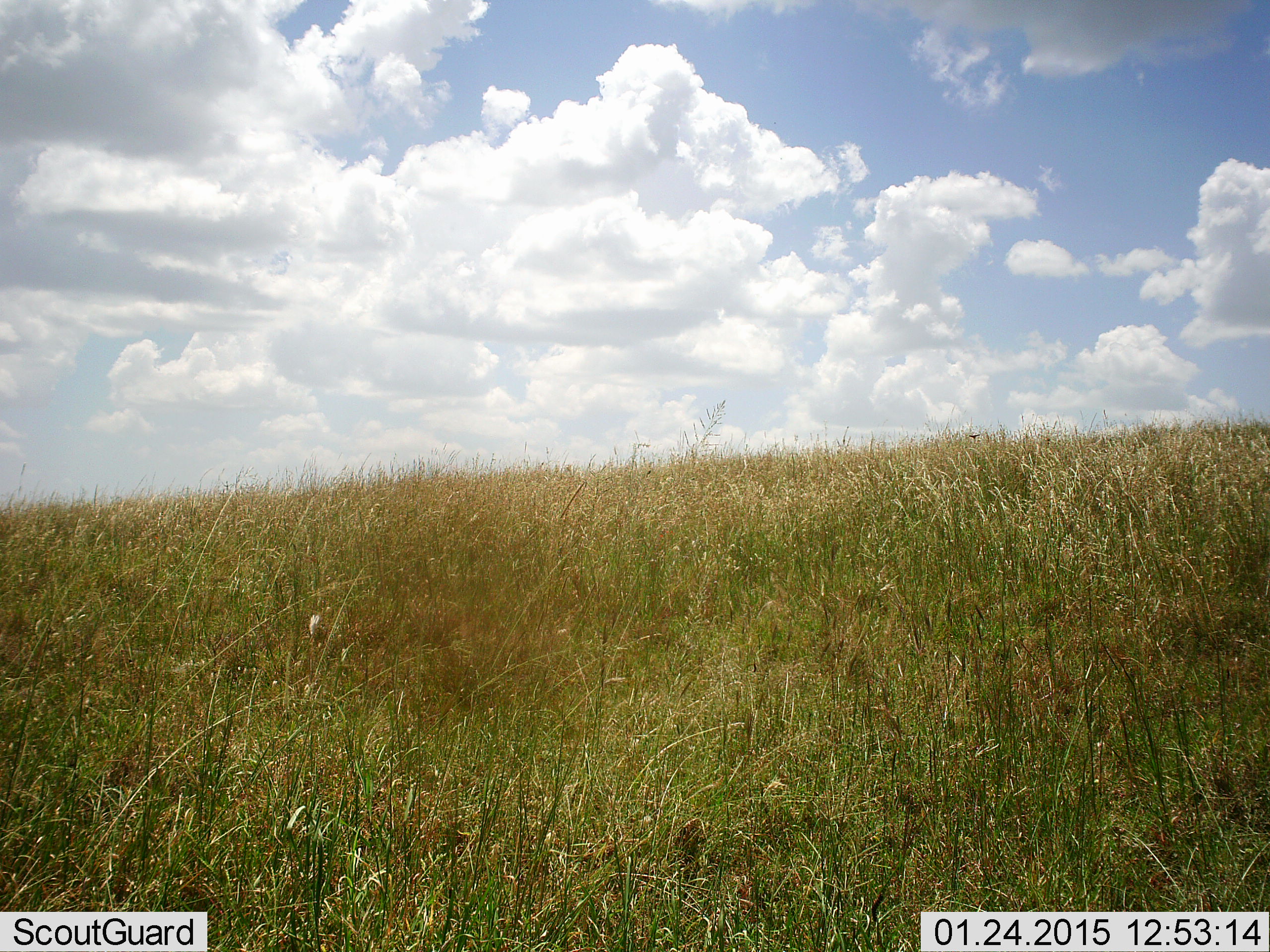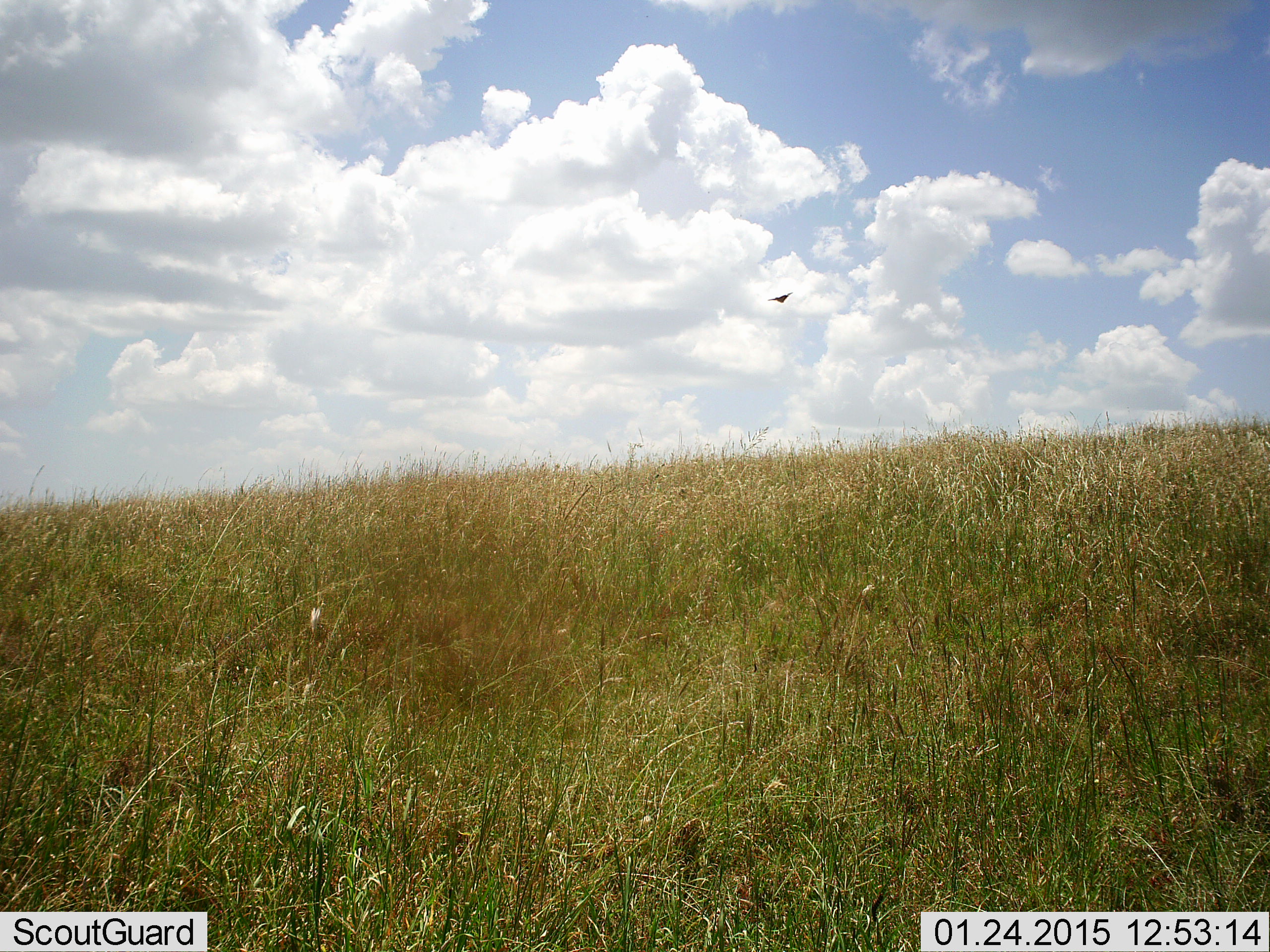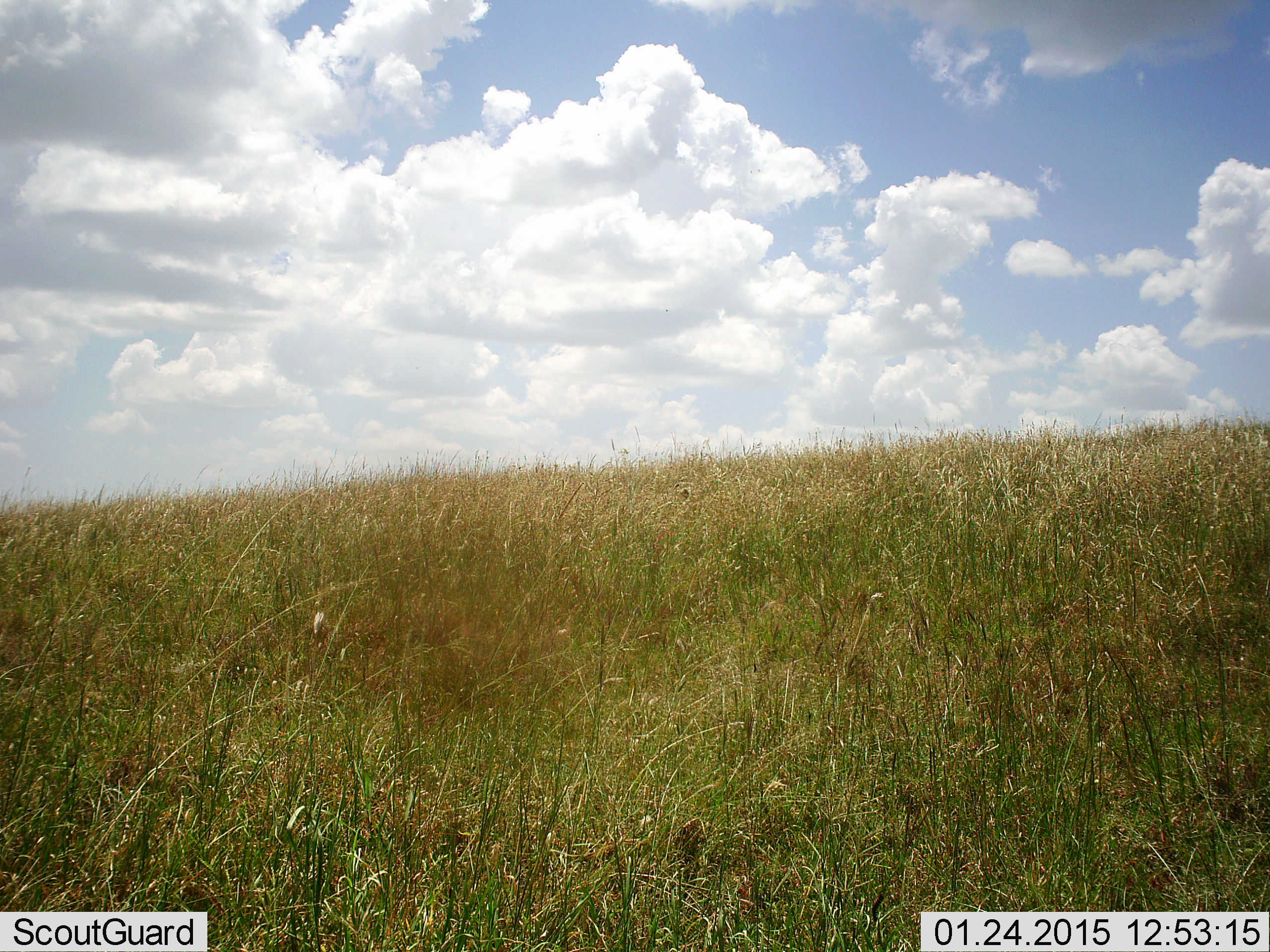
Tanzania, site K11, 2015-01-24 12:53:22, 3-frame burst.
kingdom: Animalia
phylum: Chordata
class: Aves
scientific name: Aves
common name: bird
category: otherbird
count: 1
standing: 0%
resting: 0%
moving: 100%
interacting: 0%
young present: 0%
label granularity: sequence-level